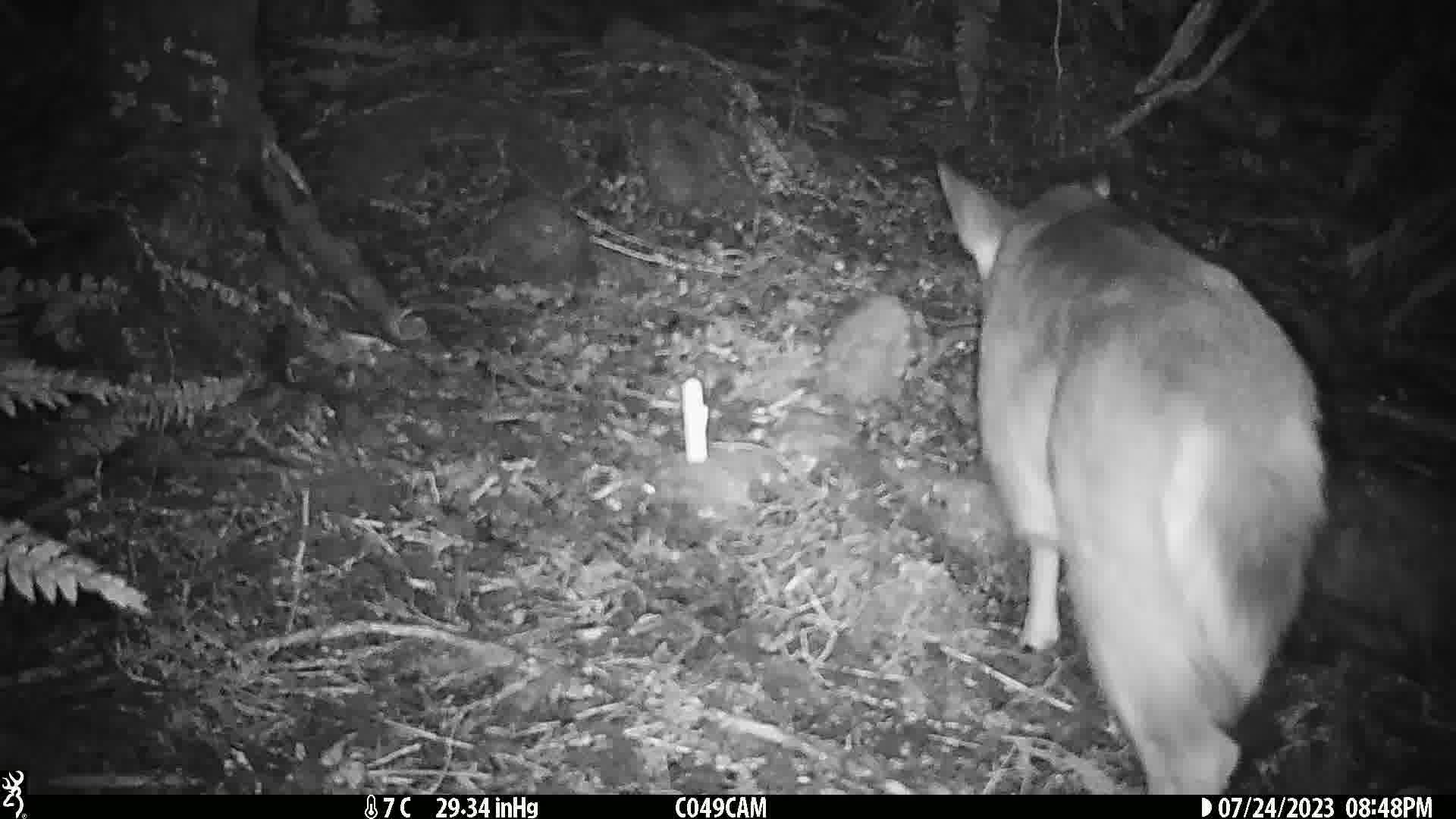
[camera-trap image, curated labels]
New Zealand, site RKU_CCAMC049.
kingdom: Animalia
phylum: Chordata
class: Mammalia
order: Artiodactyla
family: Cervidae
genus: Odocoileus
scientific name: Odocoileus virginianus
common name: white-tailed deer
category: white tailed deer